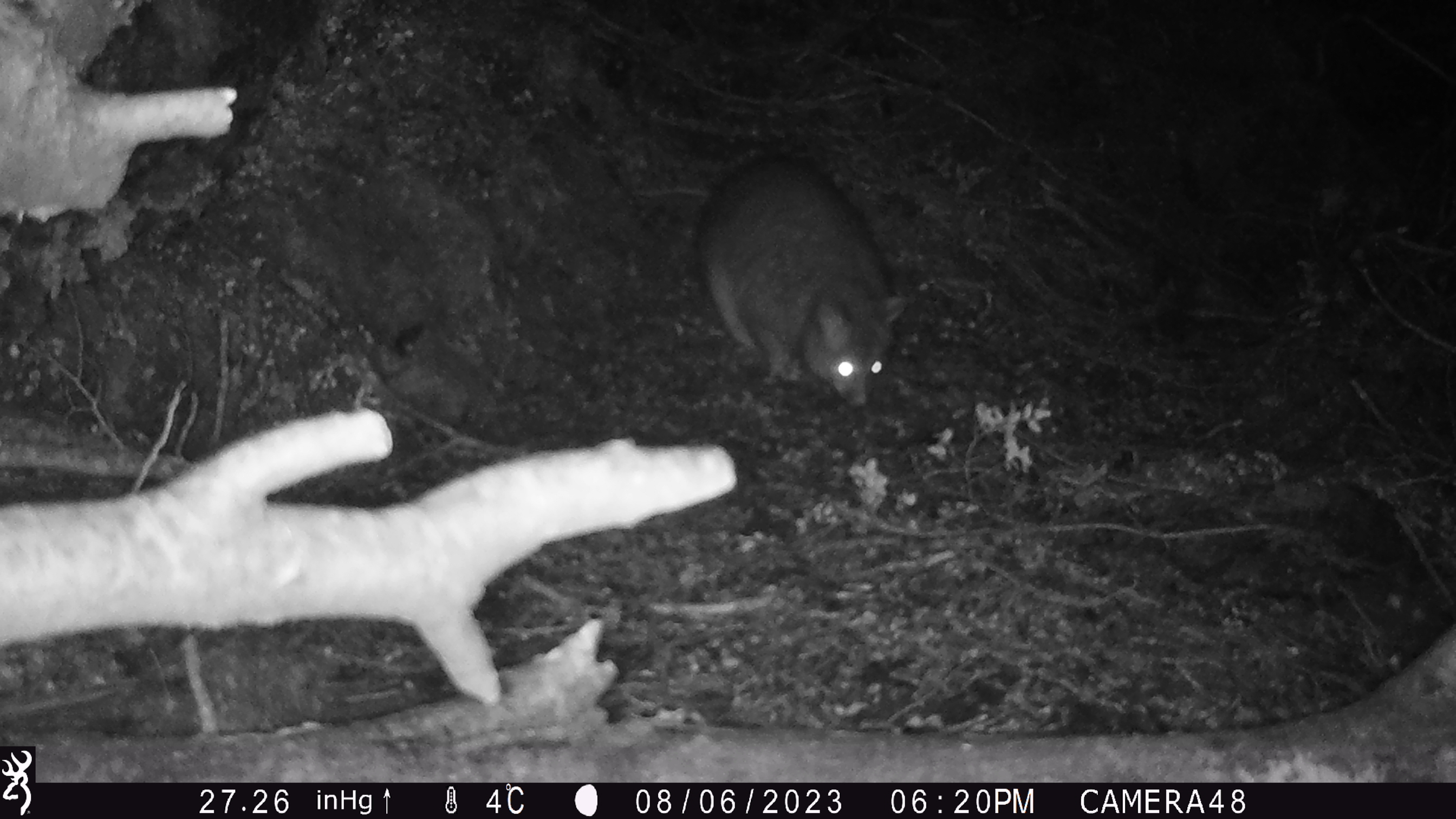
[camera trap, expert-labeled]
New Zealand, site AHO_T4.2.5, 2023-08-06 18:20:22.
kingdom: Animalia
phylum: Chordata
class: Mammalia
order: Carnivora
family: Mustelidae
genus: Mustela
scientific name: Mustela erminea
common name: stoat